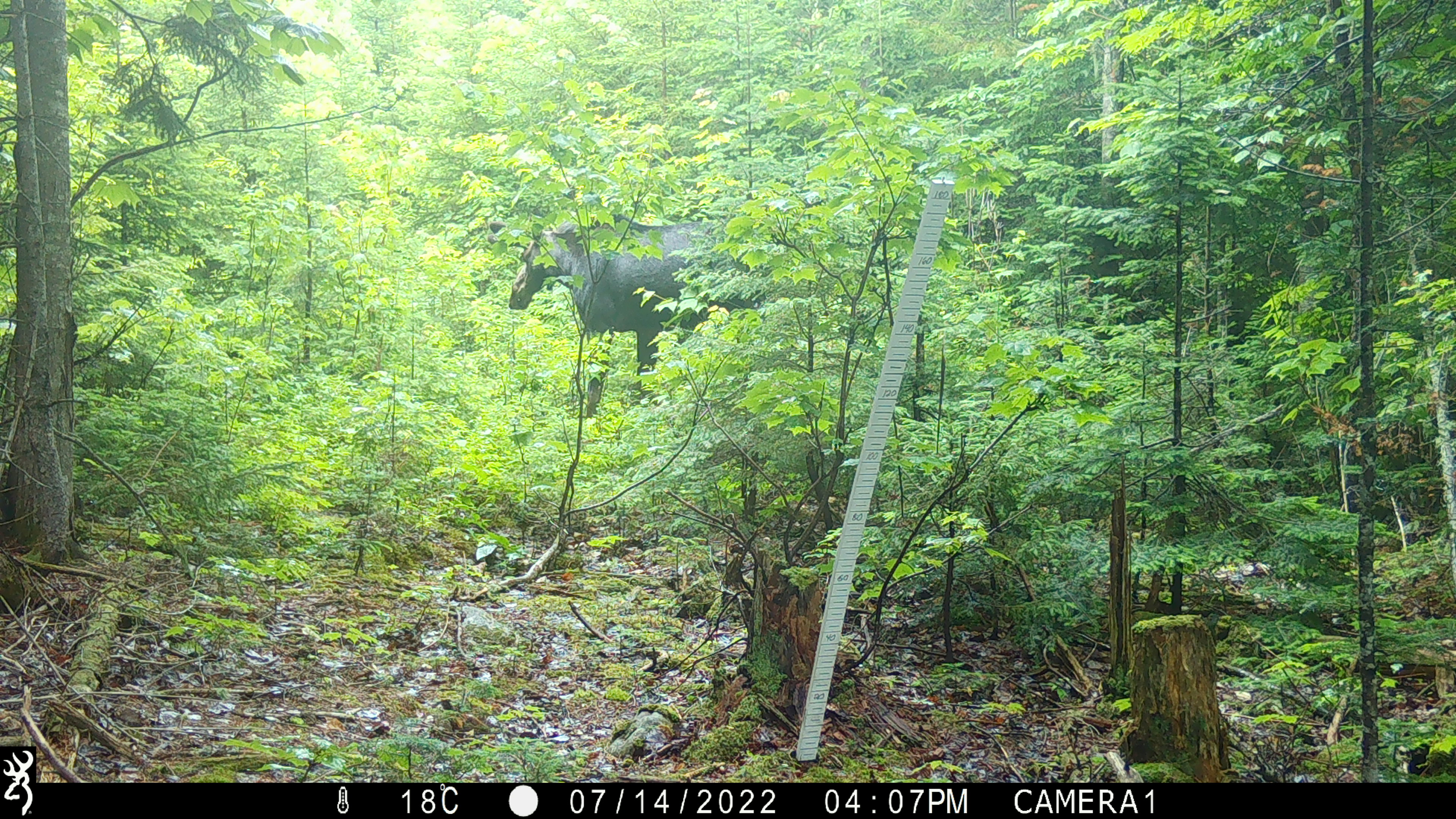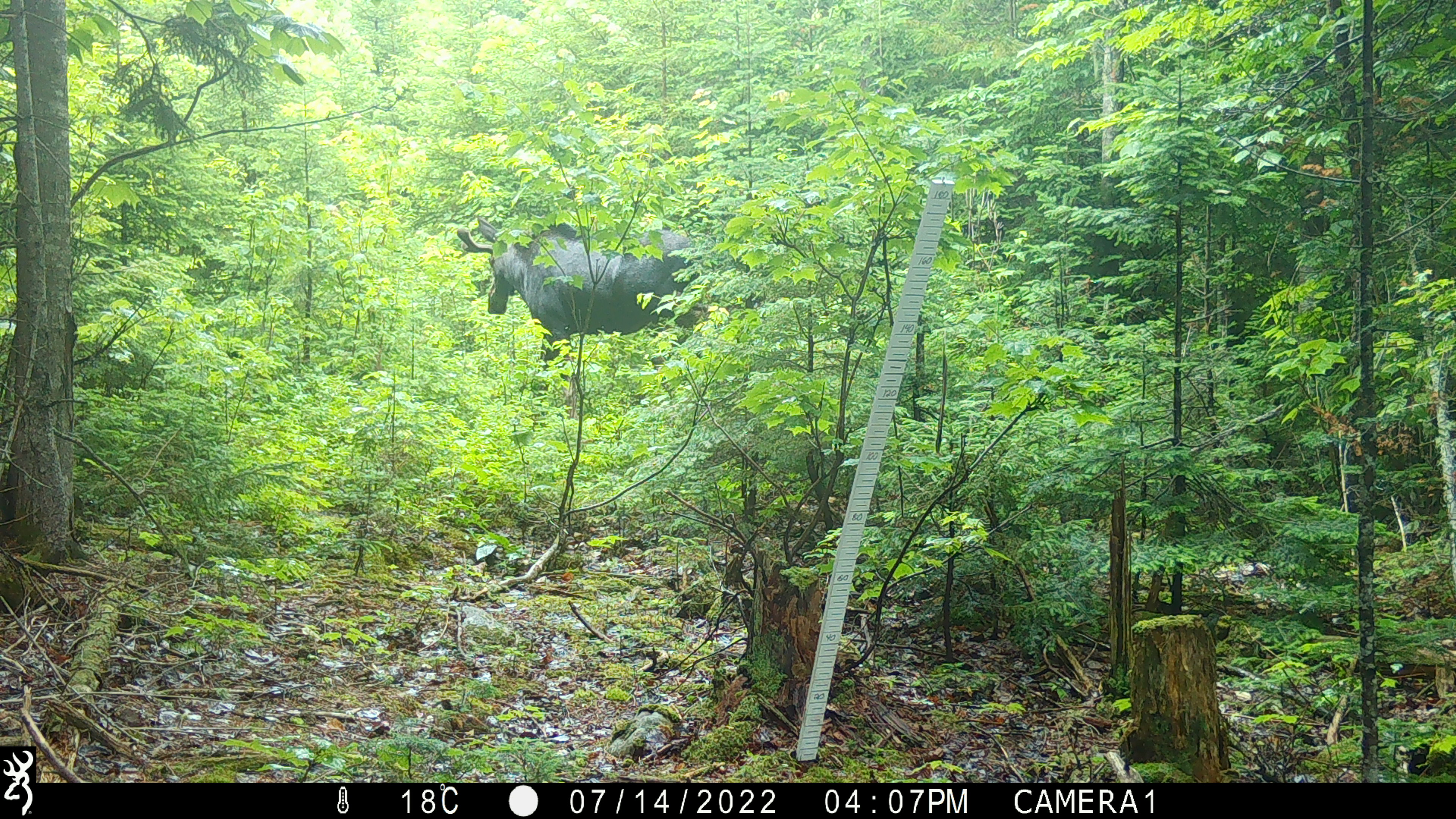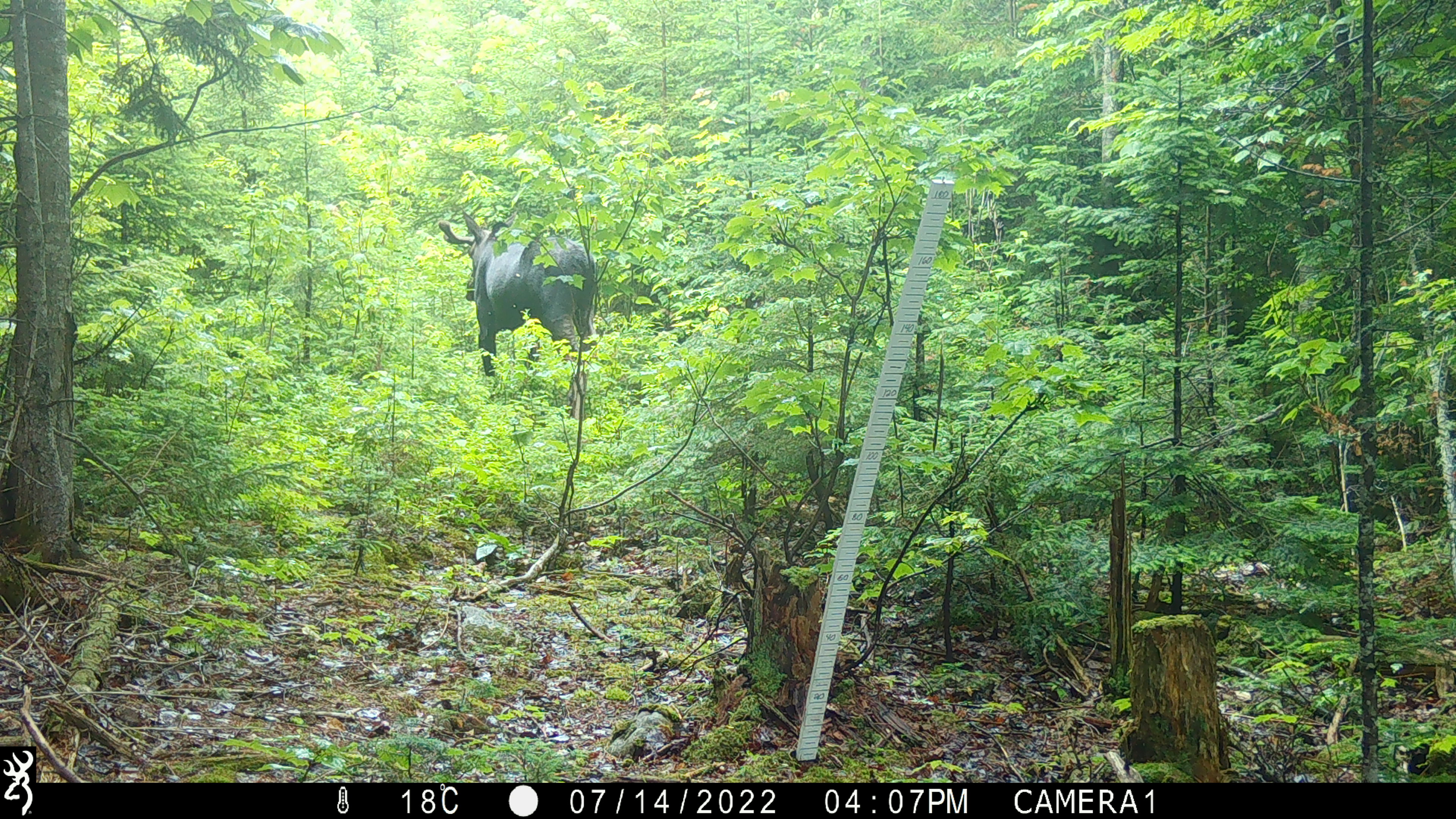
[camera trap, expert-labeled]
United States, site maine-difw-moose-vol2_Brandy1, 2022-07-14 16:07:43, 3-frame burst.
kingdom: Animalia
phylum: Chordata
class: Mammalia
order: Artiodactyla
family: Cervidae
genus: Alces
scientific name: Alces alces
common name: moose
Moose (Alces alces).